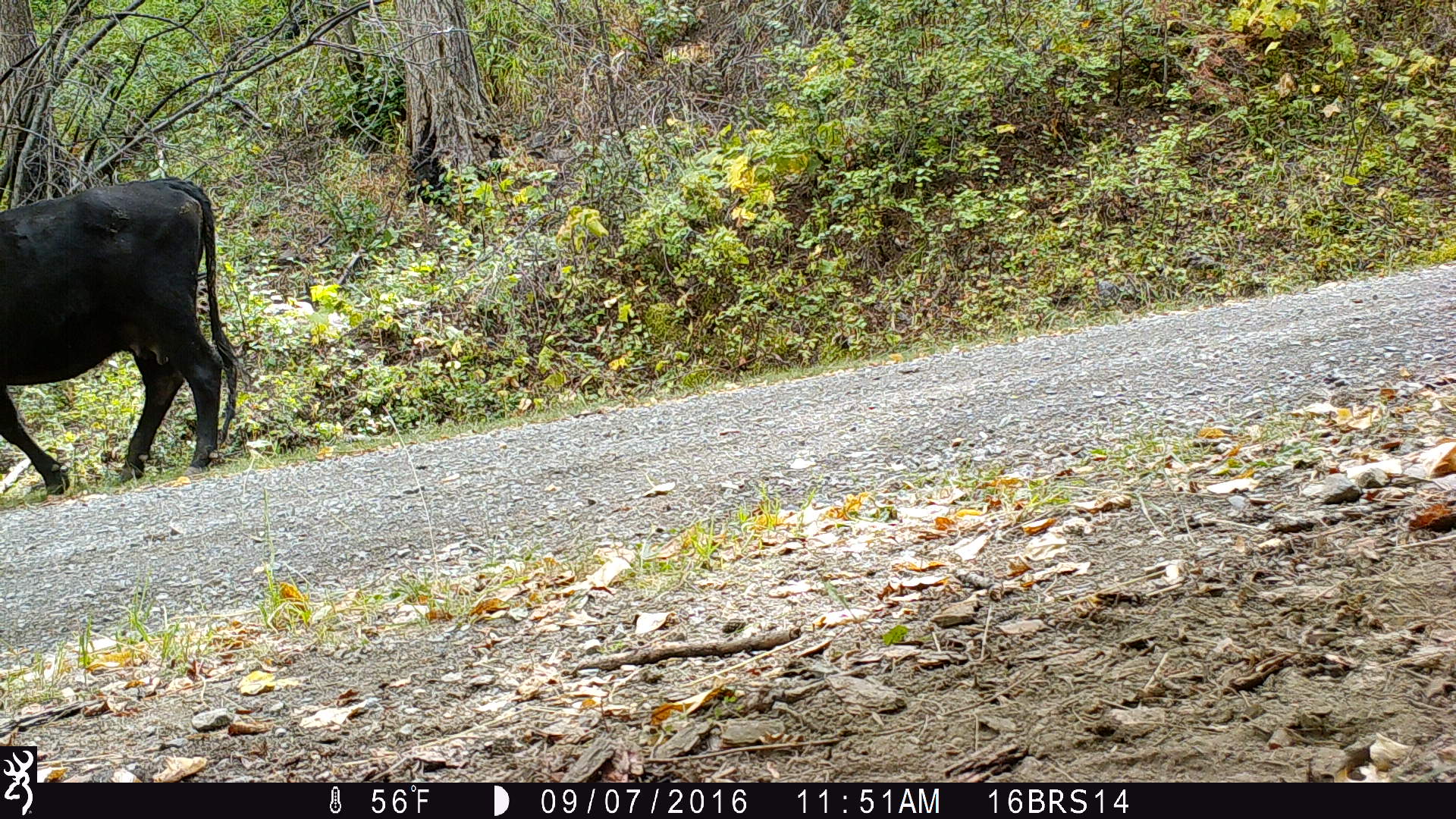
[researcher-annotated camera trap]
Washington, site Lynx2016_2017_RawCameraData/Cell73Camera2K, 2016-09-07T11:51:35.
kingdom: Animalia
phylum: Chordata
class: Mammalia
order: Artiodactyla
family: Bovidae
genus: Bos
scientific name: Bos taurus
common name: domestic cattle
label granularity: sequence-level